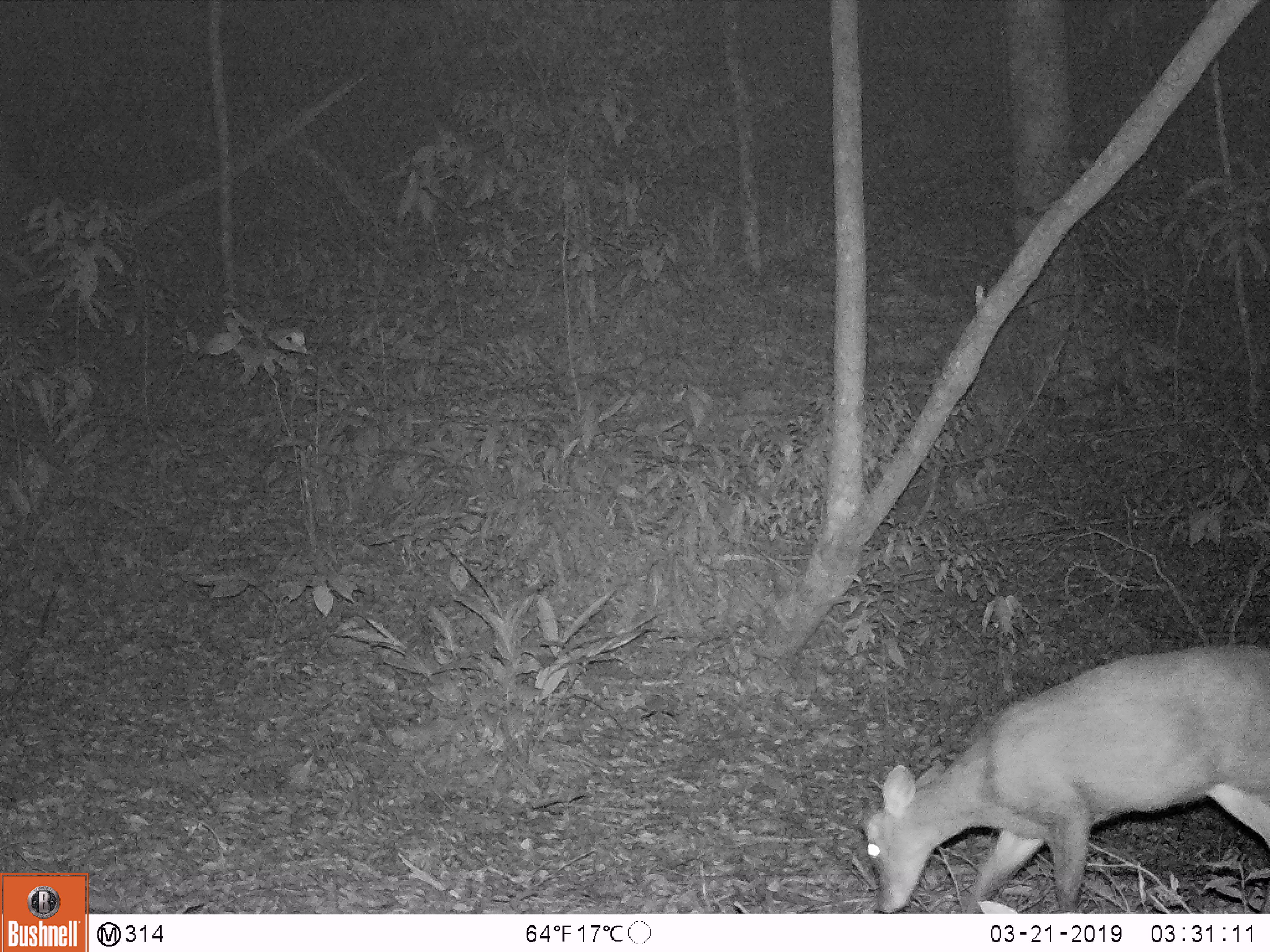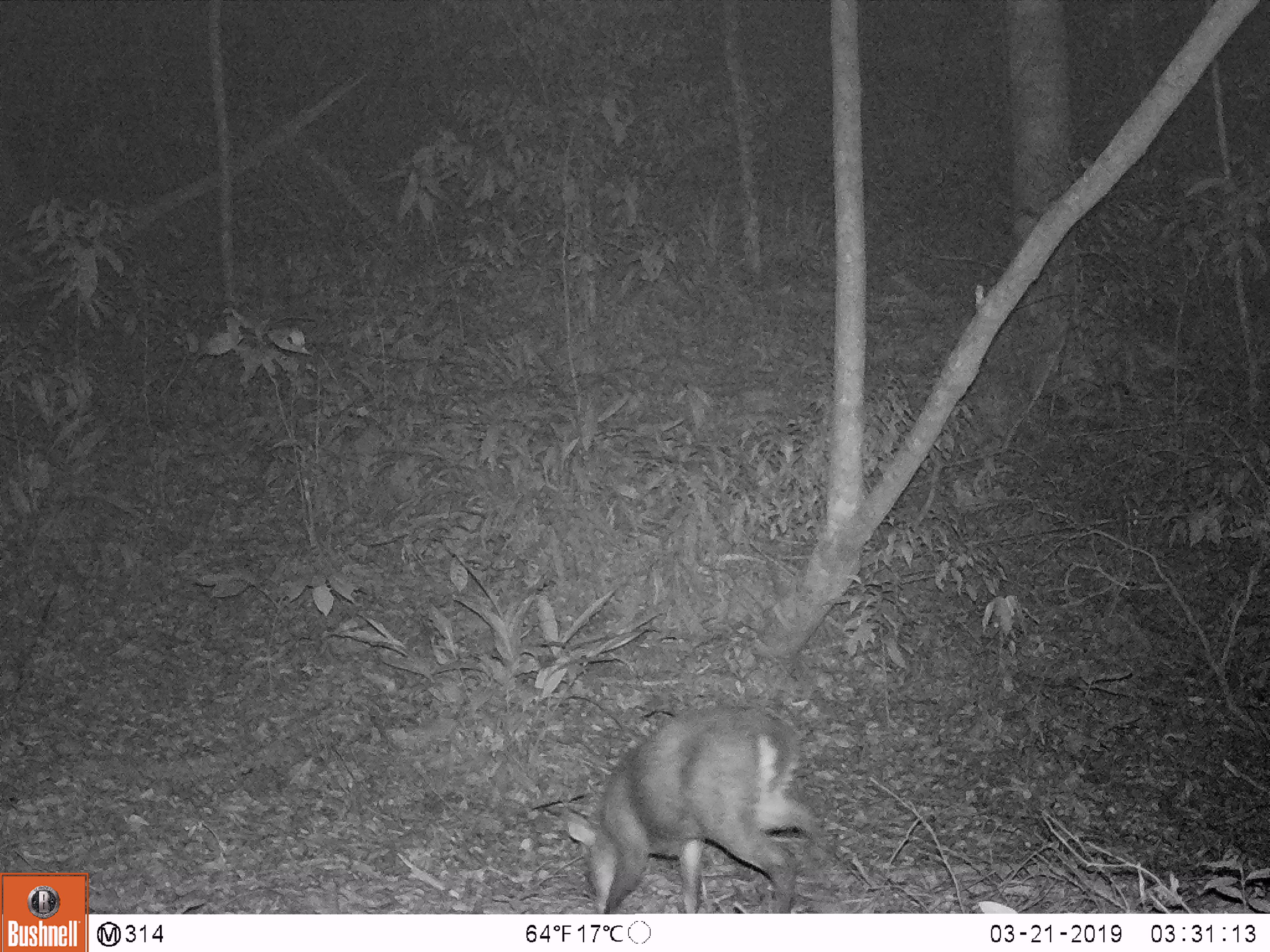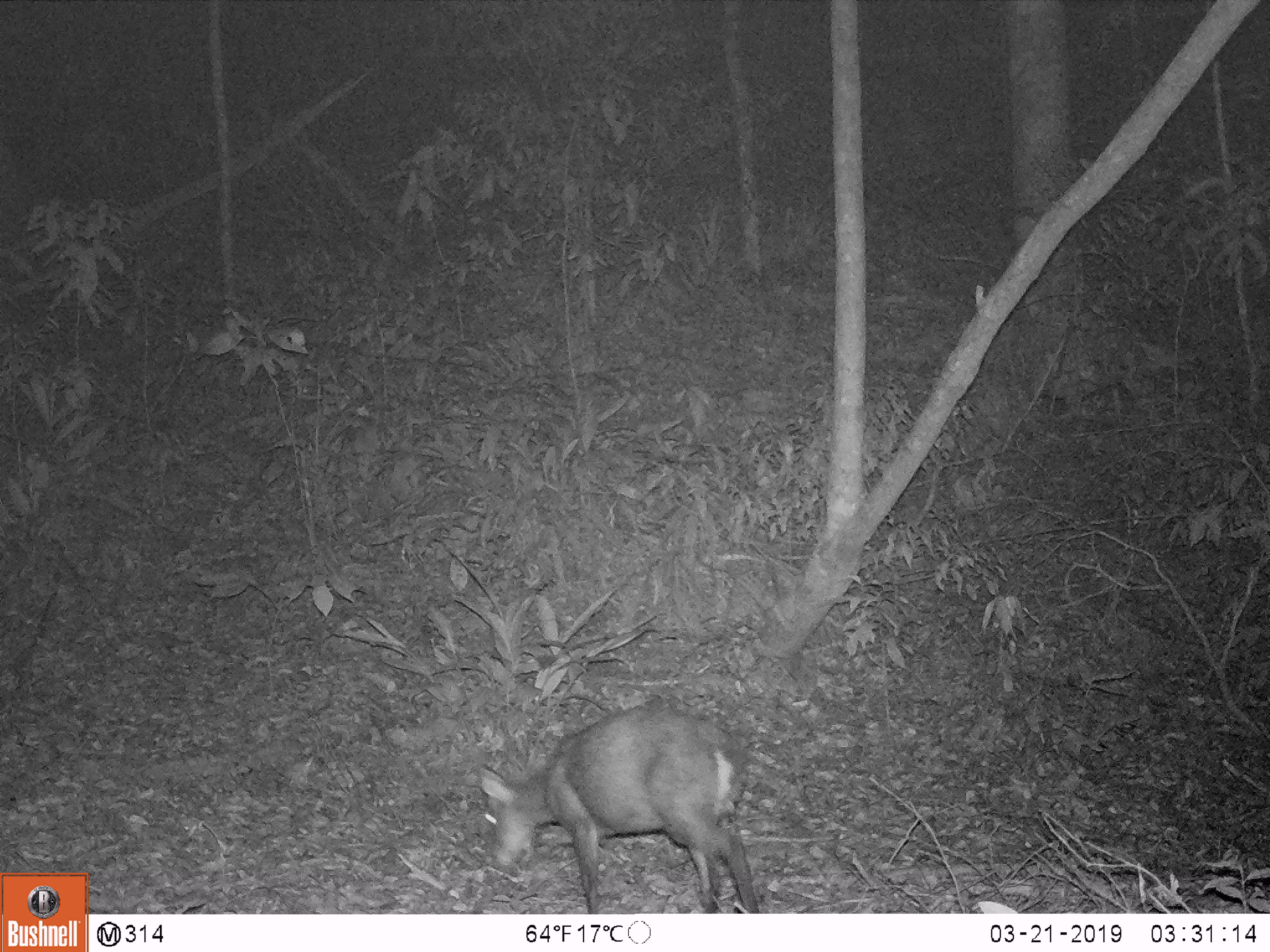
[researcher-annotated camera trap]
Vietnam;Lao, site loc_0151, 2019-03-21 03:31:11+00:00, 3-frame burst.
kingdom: Animalia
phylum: Chordata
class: Mammalia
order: Artiodactyla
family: Cervidae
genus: Muntiacus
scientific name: Muntiacus rooseveltorum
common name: roosevelt's muntjac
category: roosevelts muntjac group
Roosevelts muntjac group (roosevelt's muntjac) (Muntiacus rooseveltorum). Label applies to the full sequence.